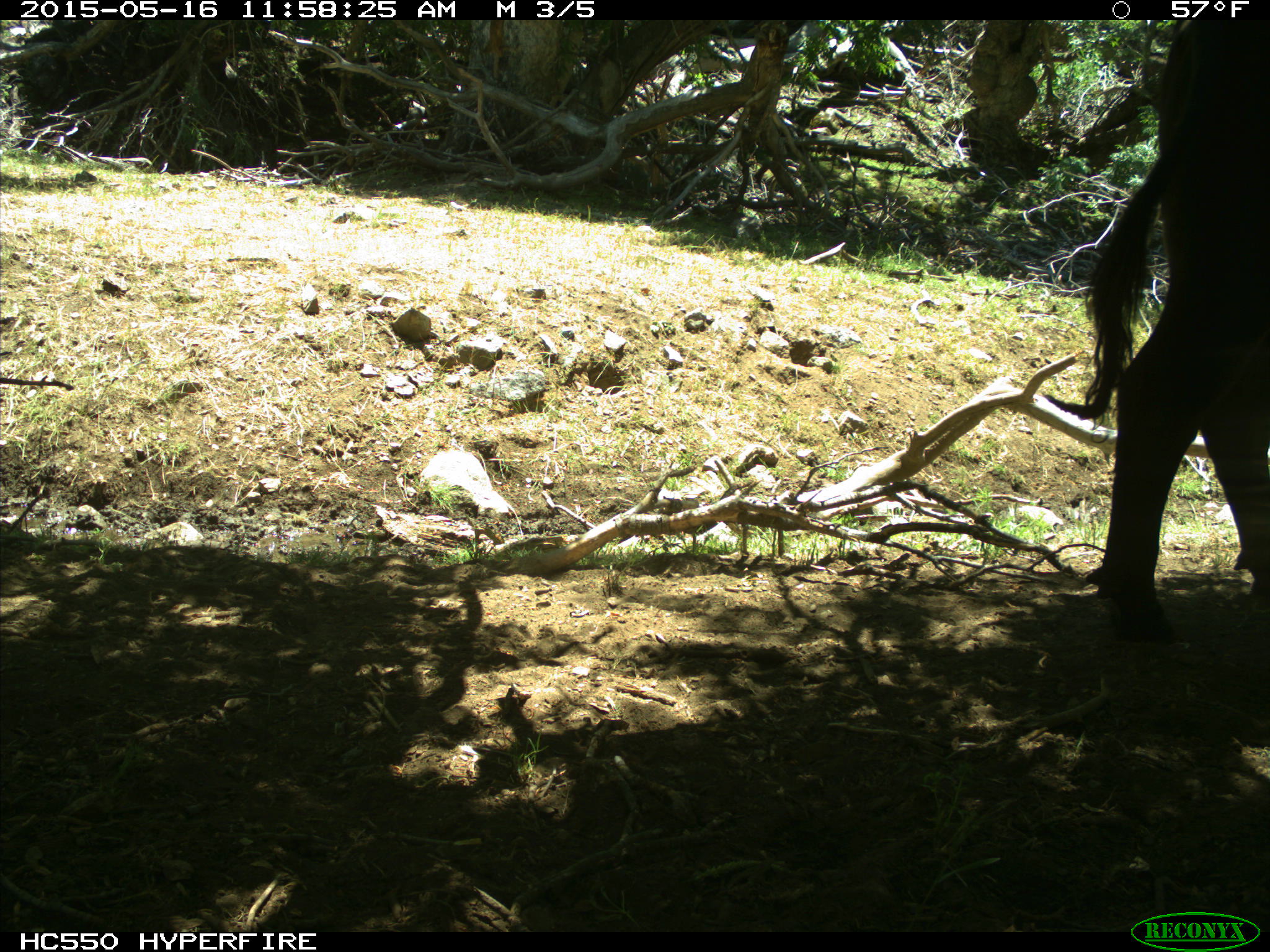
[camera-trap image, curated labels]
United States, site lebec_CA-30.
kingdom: Animalia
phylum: Chordata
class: Mammalia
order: Artiodactyla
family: Bovidae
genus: Bos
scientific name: Bos taurus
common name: domestic cow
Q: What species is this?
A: Bos taurus (domestic cow).